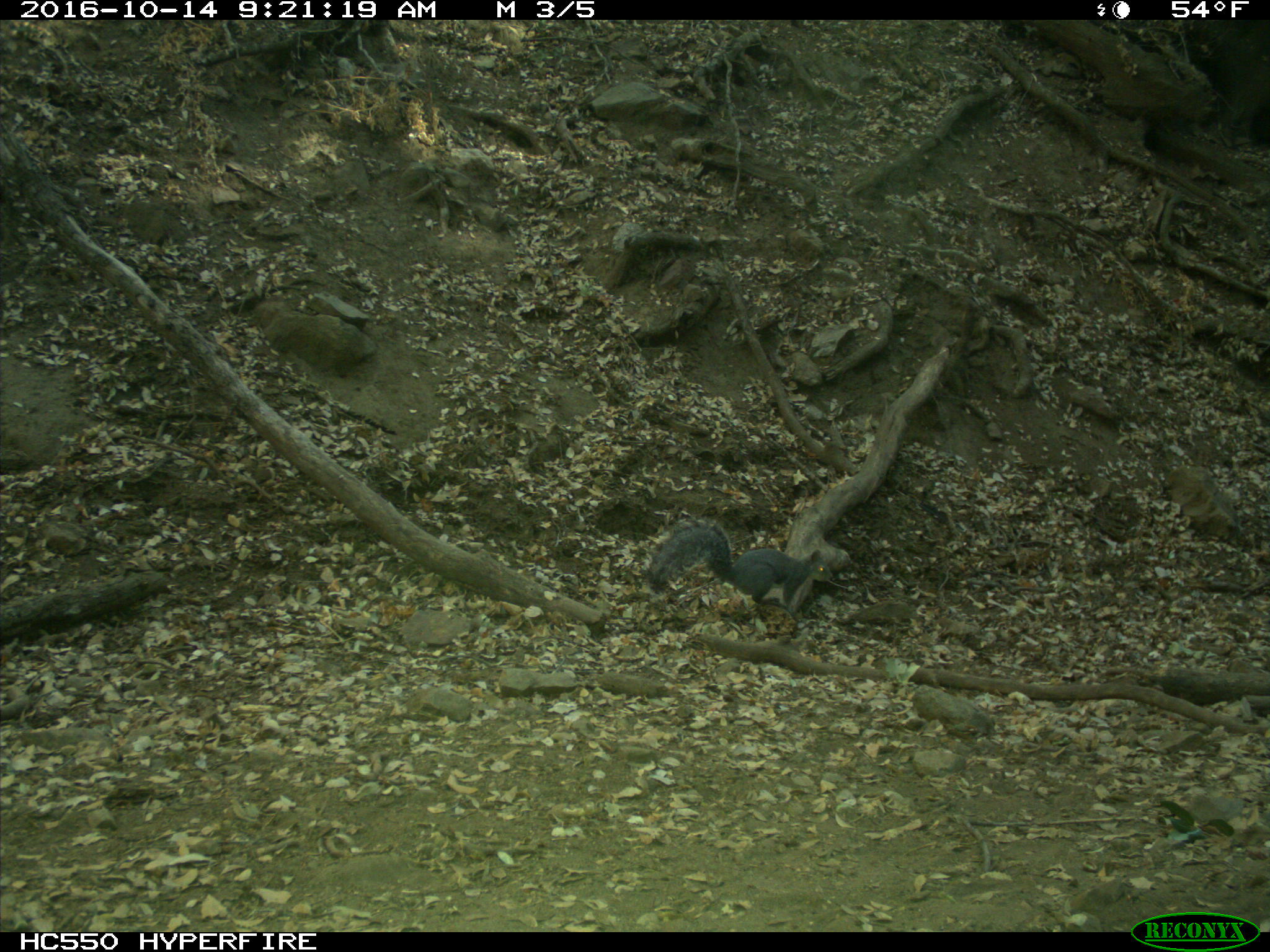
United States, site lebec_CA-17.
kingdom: Animalia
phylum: Chordata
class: Mammalia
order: Rodentia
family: Sciuridae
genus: Sciurus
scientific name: Sciurus carolinensis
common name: eastern gray squirrel